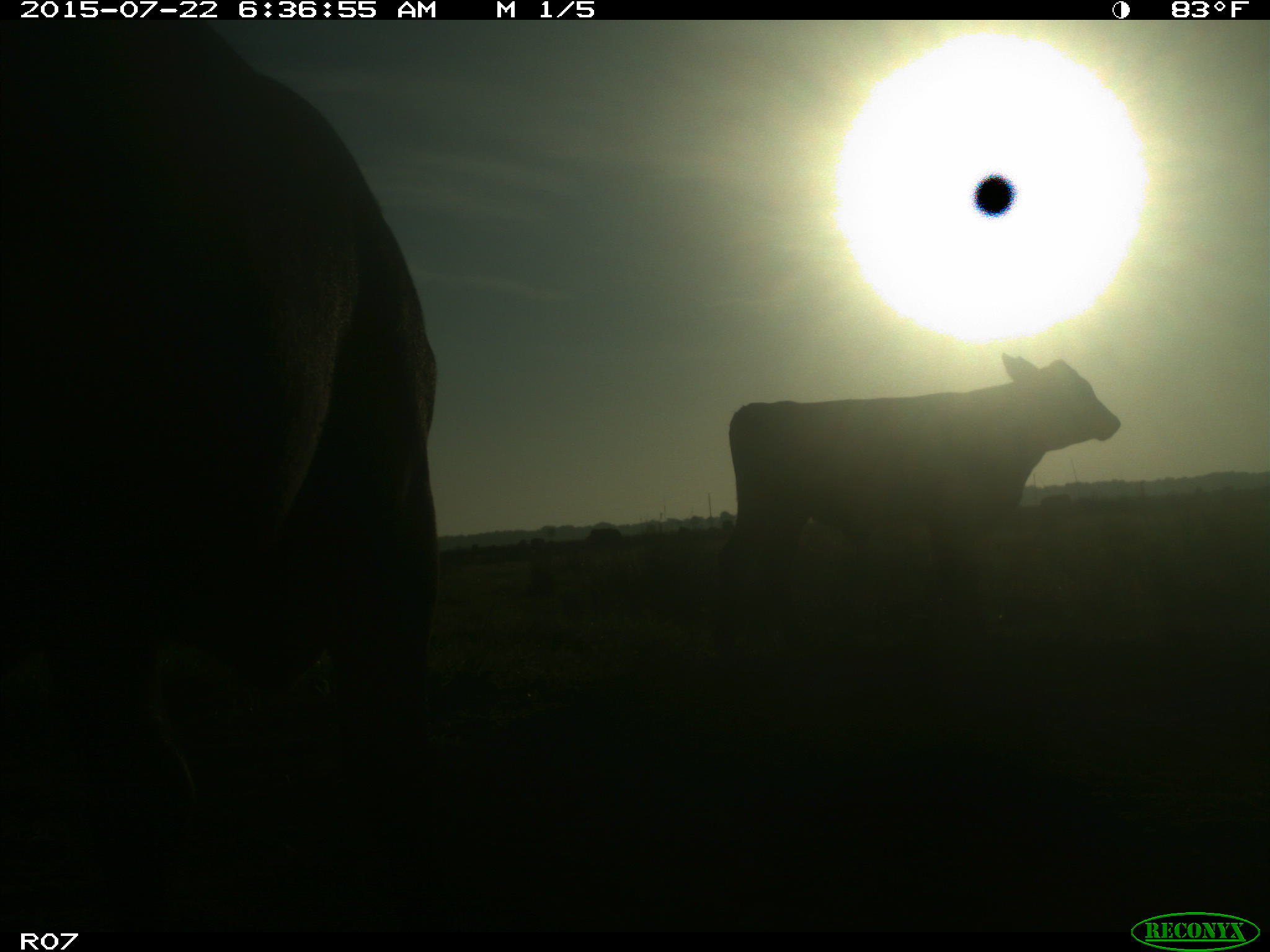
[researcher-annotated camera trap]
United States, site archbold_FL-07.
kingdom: Animalia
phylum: Chordata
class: Mammalia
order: Artiodactyla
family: Bovidae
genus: Bos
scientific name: Bos taurus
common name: domestic cow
Bos taurus (domestic cow).